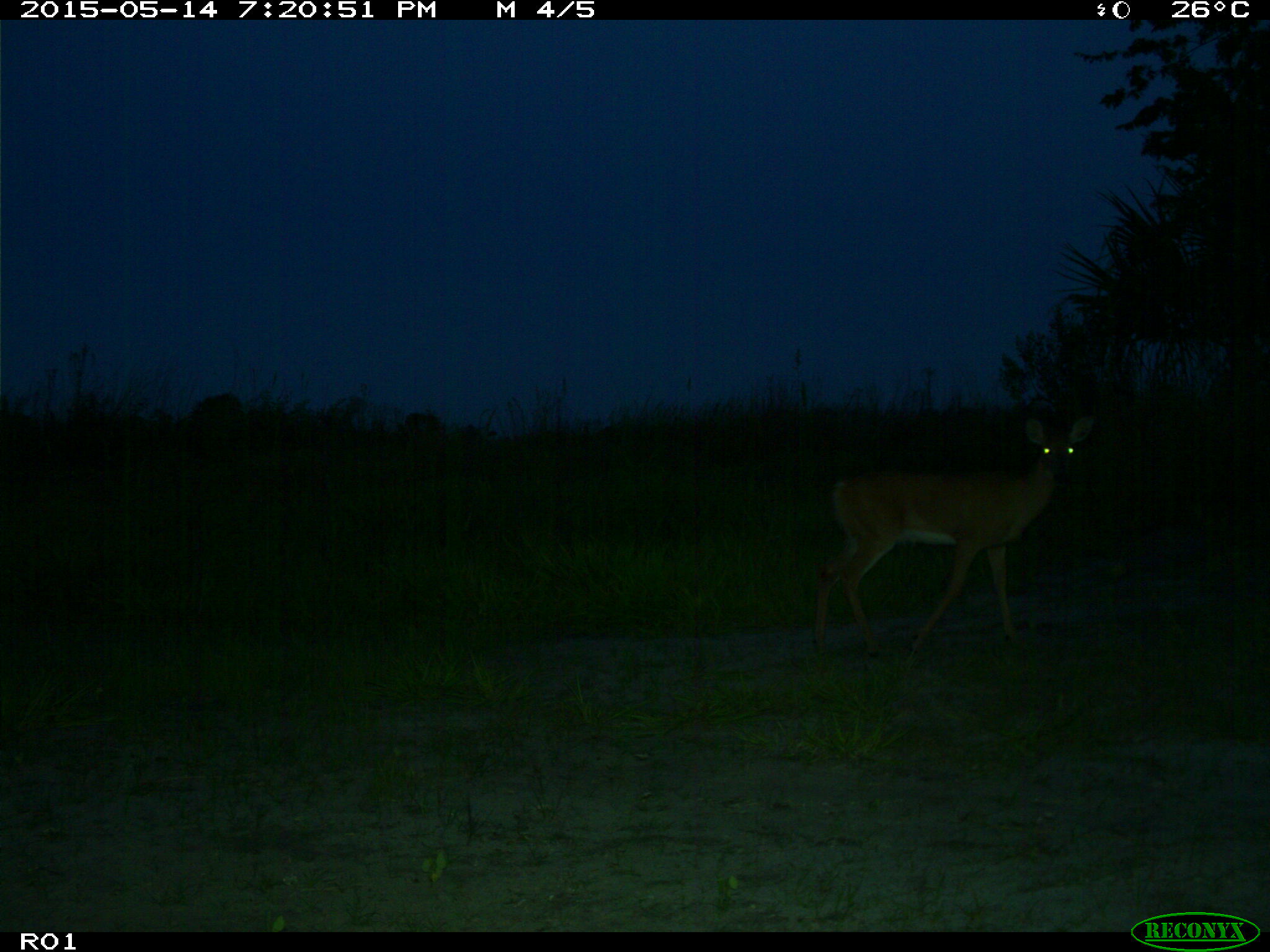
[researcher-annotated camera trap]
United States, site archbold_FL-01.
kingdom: Animalia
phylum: Chordata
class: Mammalia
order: Artiodactyla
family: Cervidae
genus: Odocoileus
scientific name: Odocoileus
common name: deer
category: unidentified deer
Unidentified deer (deer) (Odocoileus).